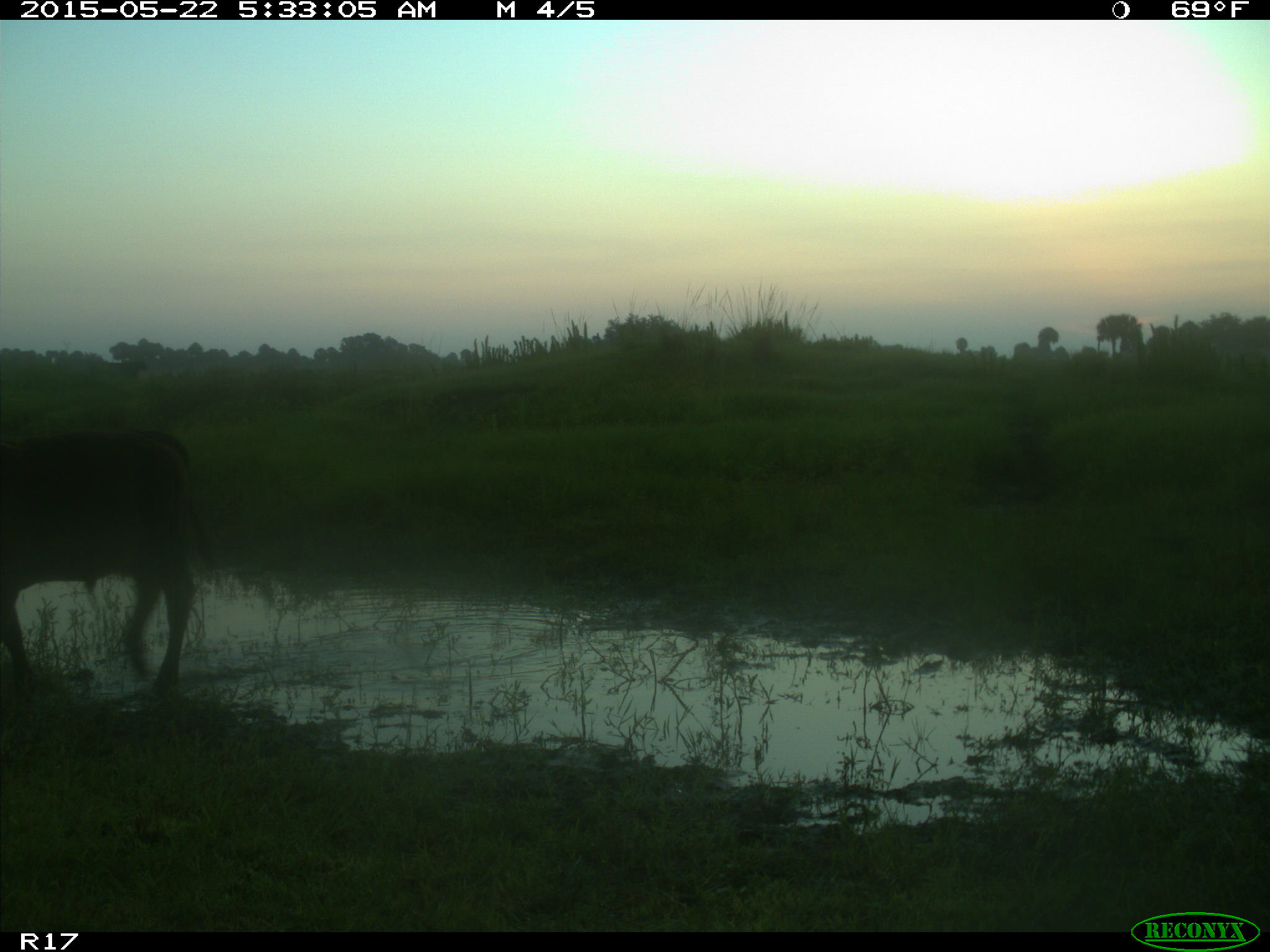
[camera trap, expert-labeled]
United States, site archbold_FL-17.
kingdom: Animalia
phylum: Chordata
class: Mammalia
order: Artiodactyla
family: Bovidae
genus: Bos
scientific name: Bos taurus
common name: domestic cow